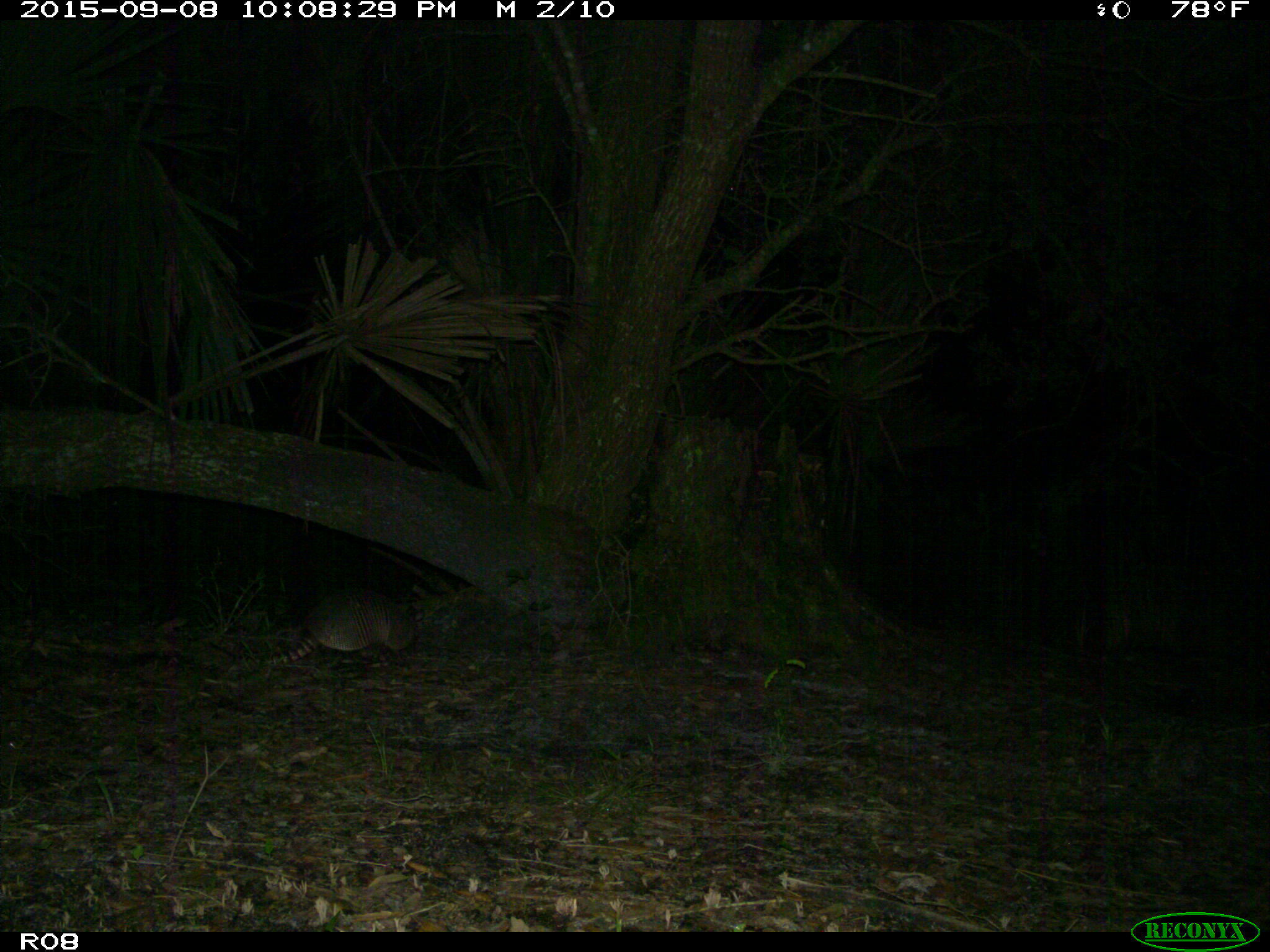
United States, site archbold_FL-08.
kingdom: Animalia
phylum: Chordata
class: Mammalia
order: Cingulata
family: Dasypodidae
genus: Dasypus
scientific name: Dasypus novemcinctus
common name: nine-banded armadillo